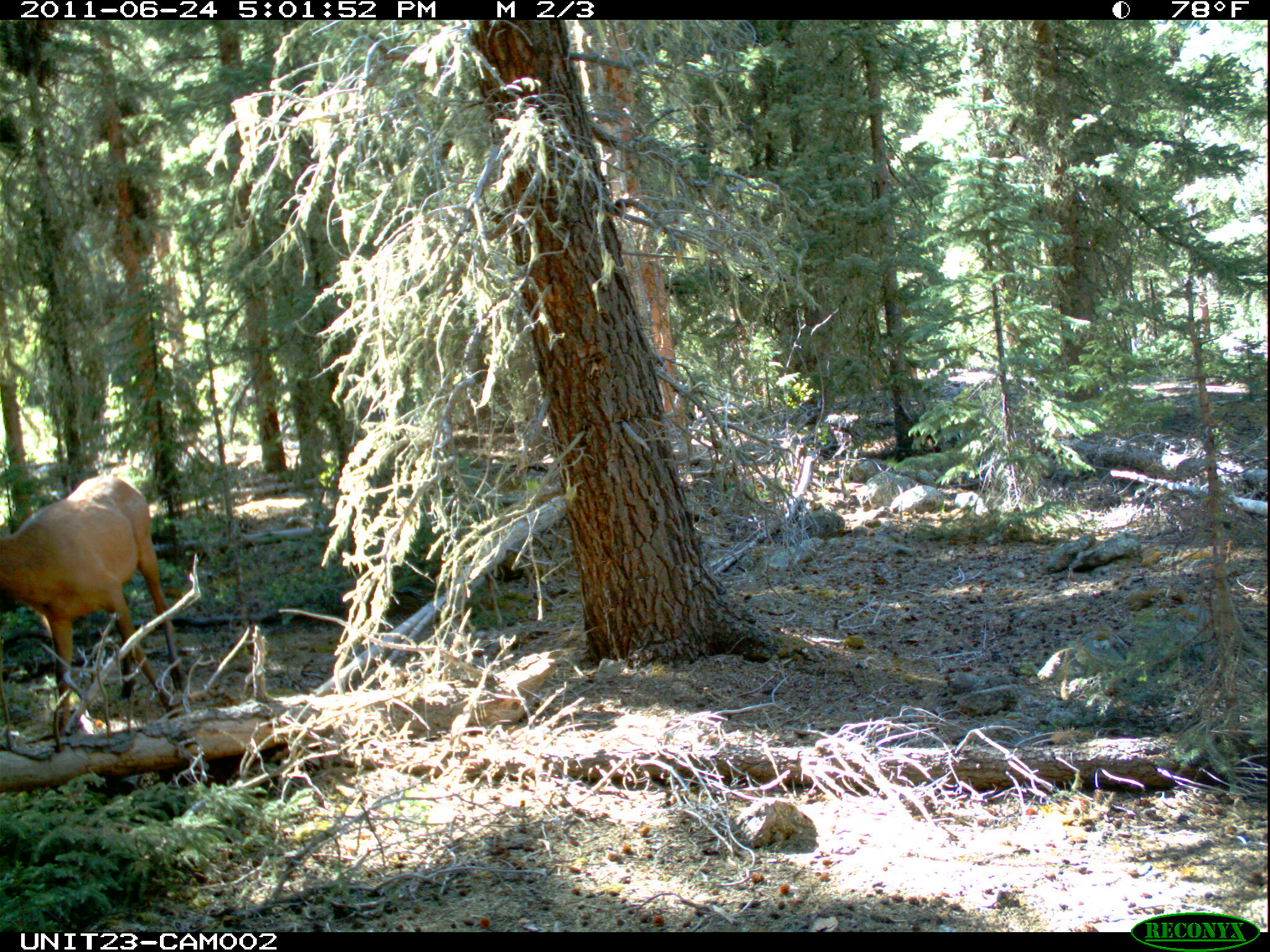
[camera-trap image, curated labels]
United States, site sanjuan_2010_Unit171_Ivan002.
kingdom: Animalia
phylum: Chordata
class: Mammalia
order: Artiodactyla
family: Cervidae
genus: Cervus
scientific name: Cervus elaphus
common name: red deer